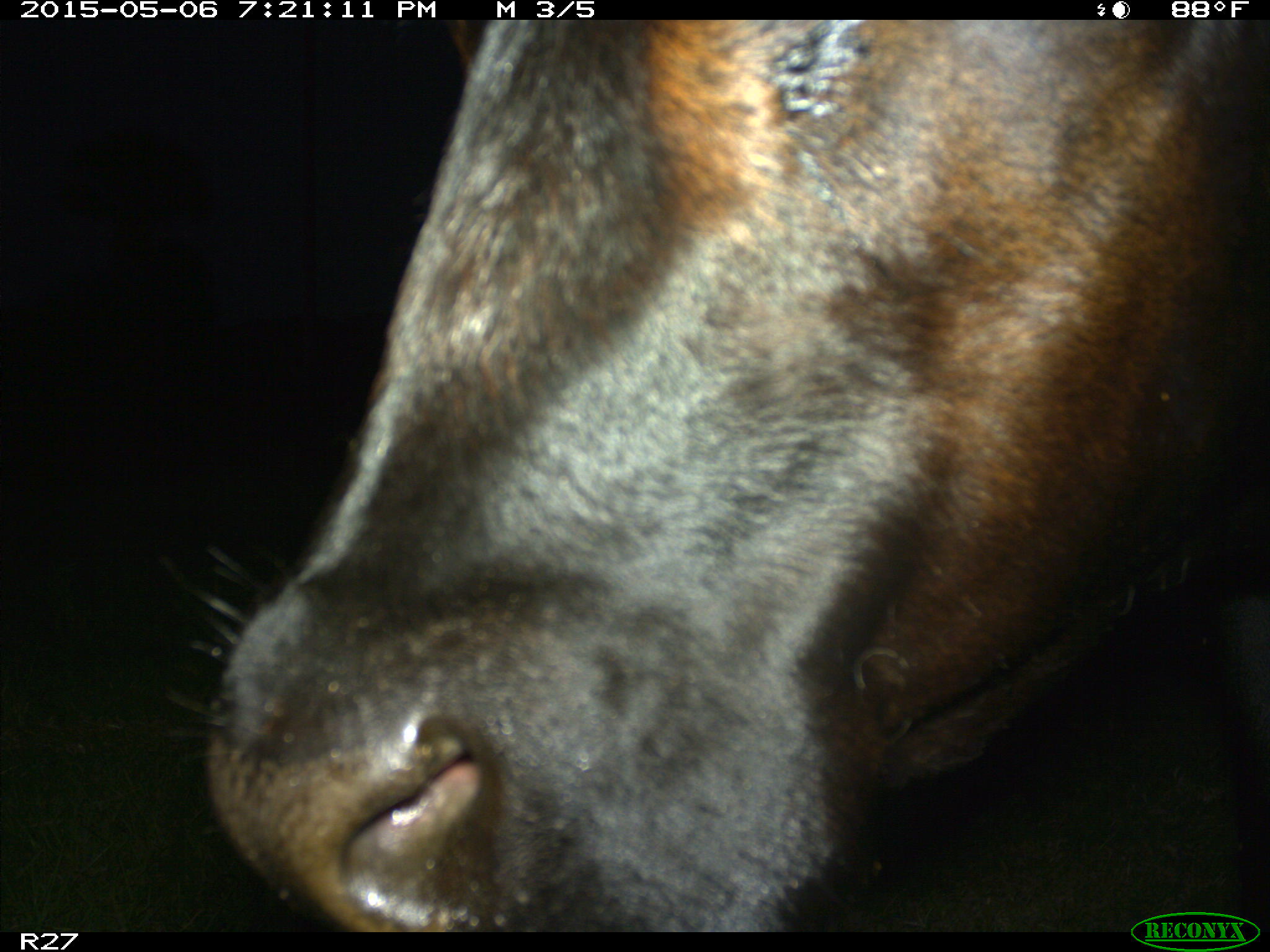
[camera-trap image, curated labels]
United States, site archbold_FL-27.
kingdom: Animalia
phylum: Chordata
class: Mammalia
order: Artiodactyla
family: Bovidae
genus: Bos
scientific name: Bos taurus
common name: domestic cow